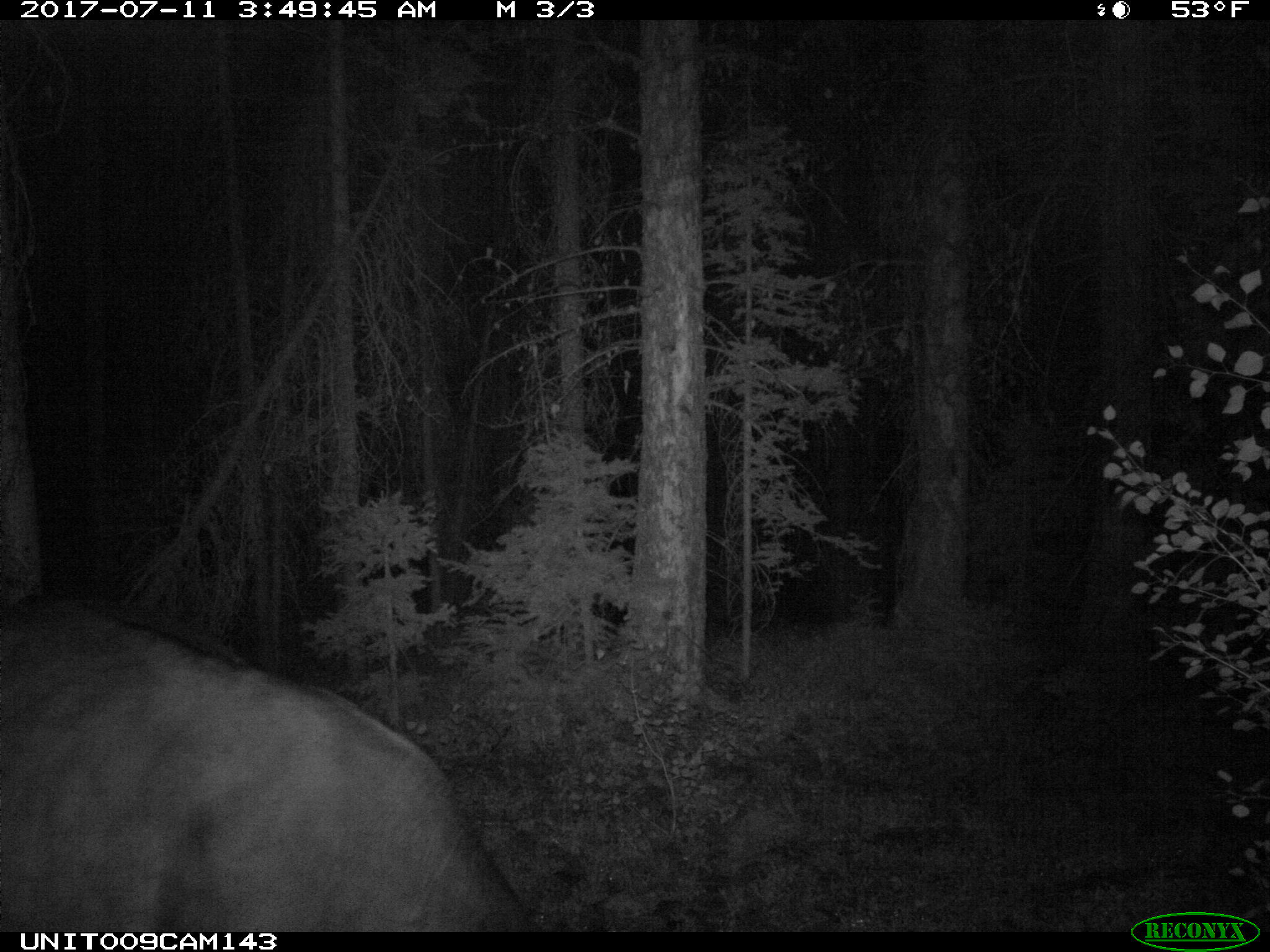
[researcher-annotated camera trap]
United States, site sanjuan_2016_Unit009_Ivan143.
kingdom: Animalia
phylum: Chordata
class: Mammalia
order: Artiodactyla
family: Bovidae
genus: Bos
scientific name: Bos taurus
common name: domestic cow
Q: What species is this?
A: Bos taurus (domestic cow).